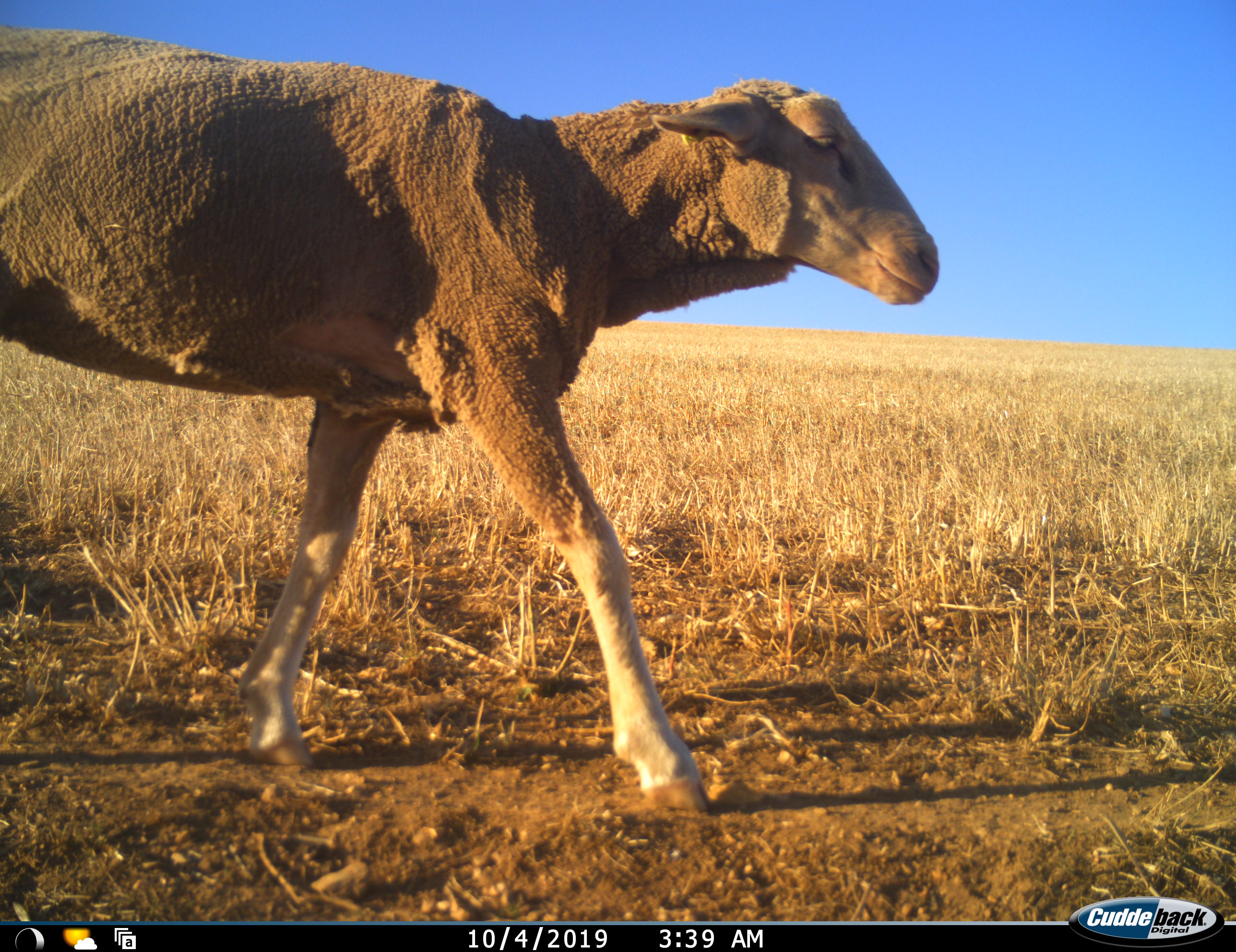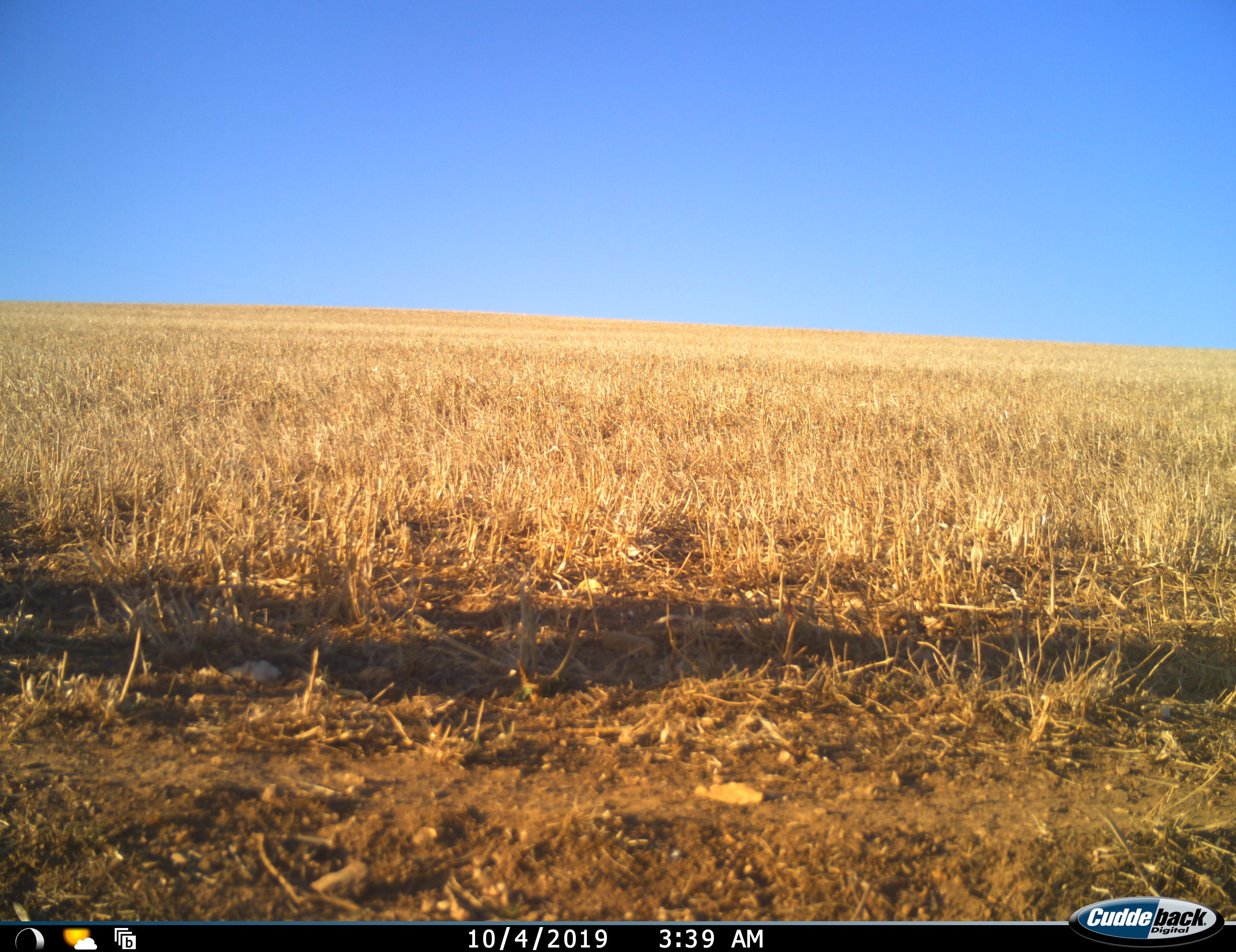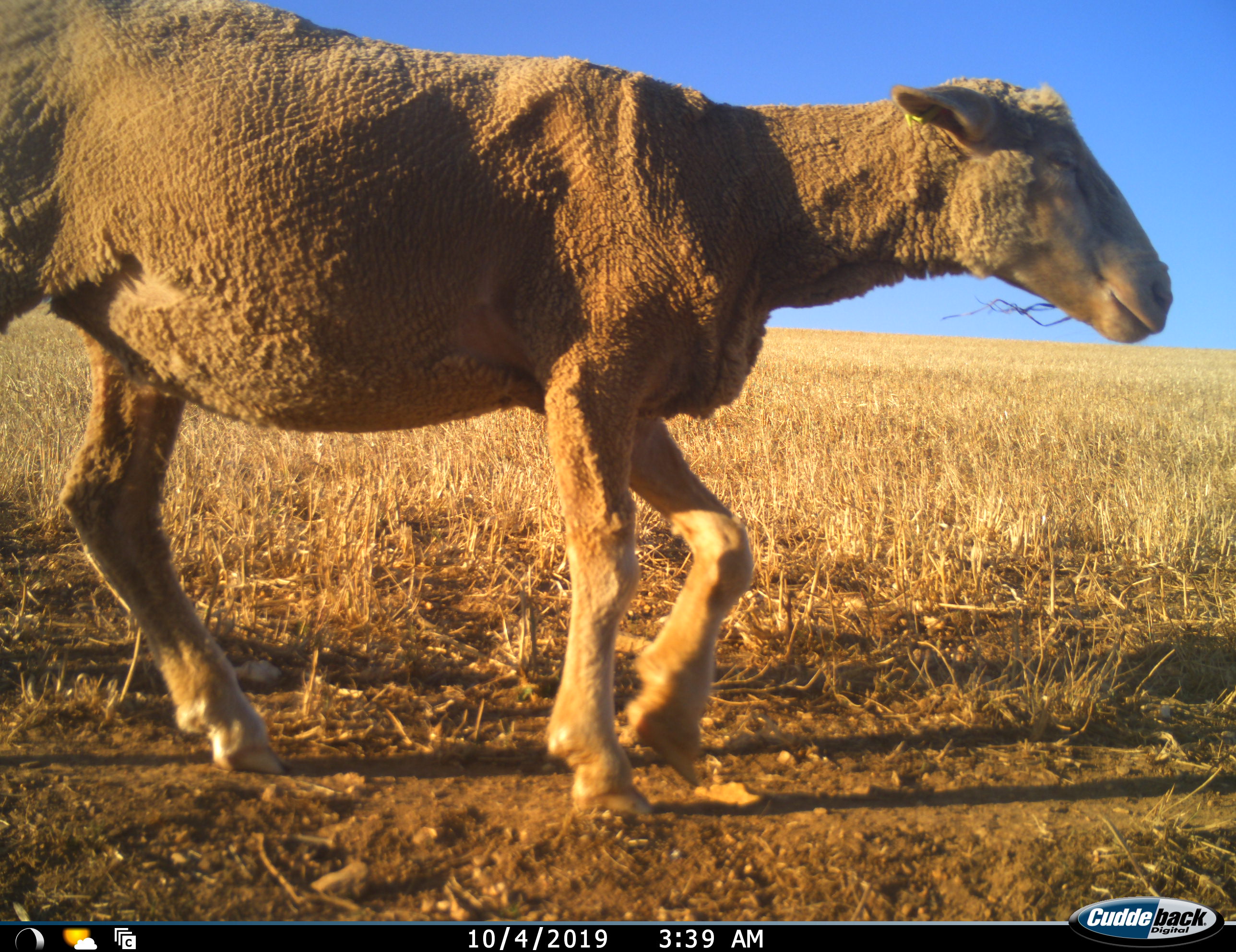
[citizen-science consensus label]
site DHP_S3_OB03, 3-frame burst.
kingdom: Animalia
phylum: Chordata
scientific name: Vertebrata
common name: domestic animal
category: domesticanimal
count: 1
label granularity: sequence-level